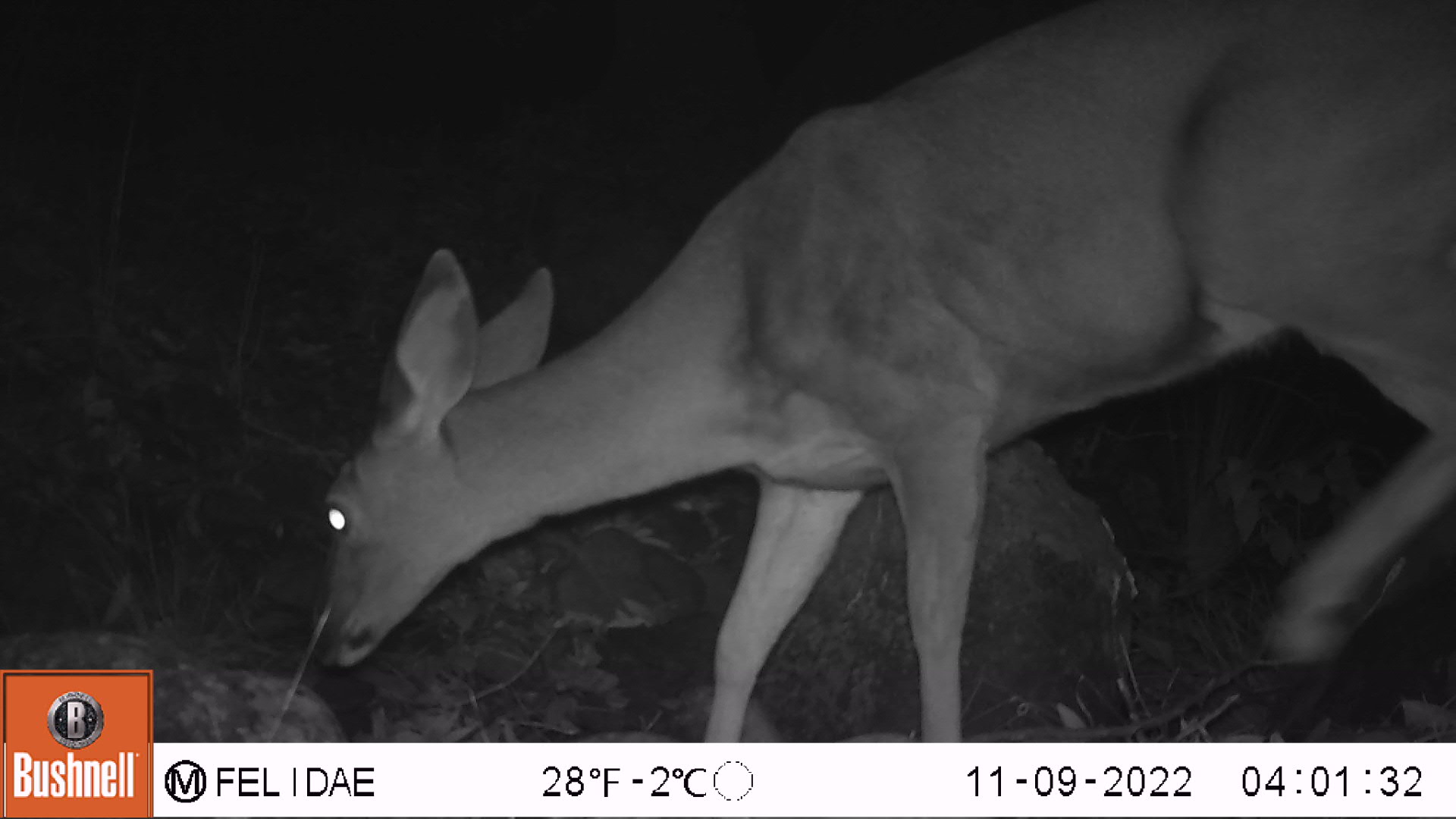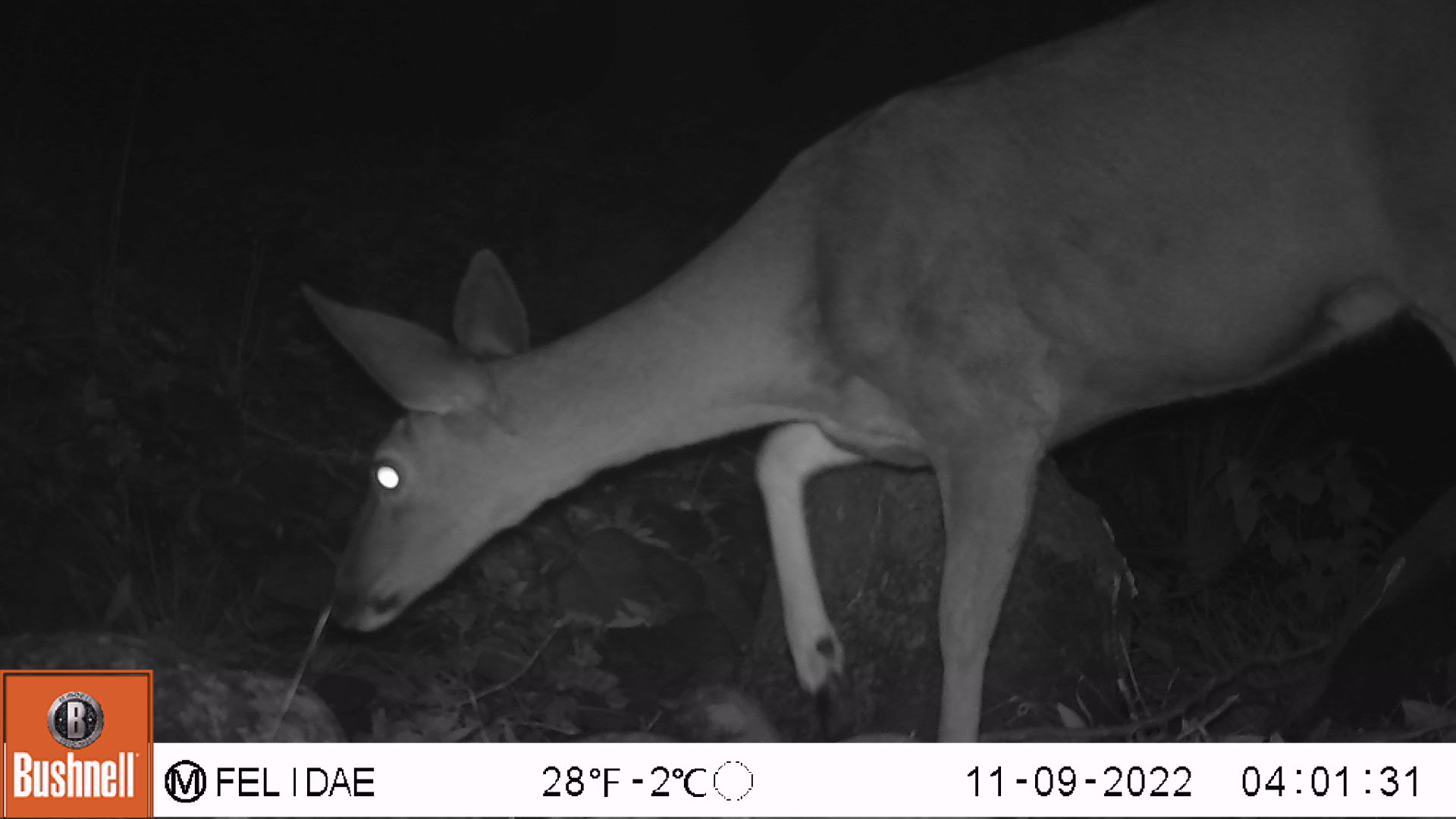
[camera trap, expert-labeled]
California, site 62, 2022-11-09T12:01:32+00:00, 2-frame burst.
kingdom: Animalia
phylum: Chordata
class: Mammalia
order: Artiodactyla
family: Cervidae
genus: Odocoileus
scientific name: Odocoileus hemionus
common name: mule deer